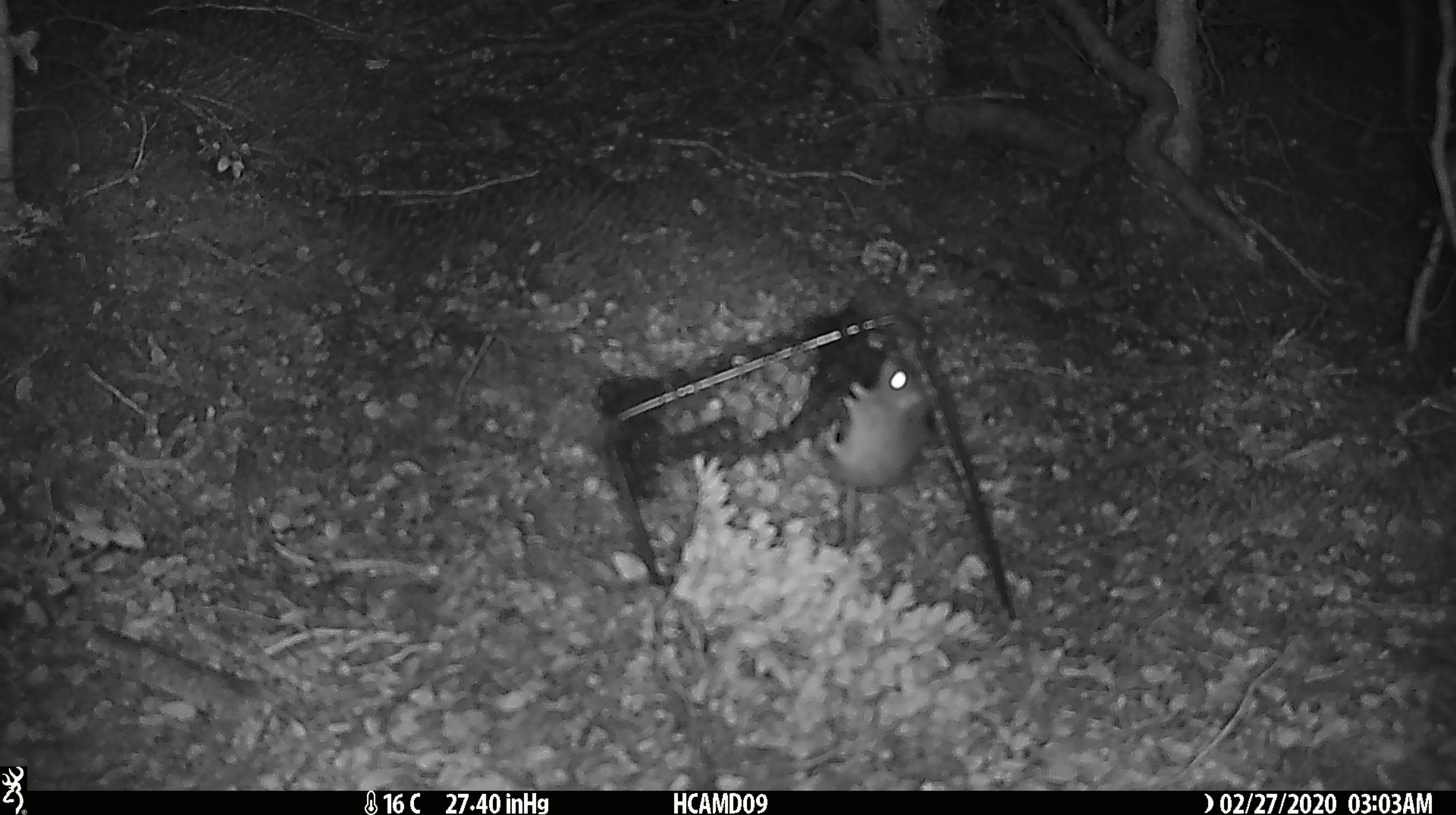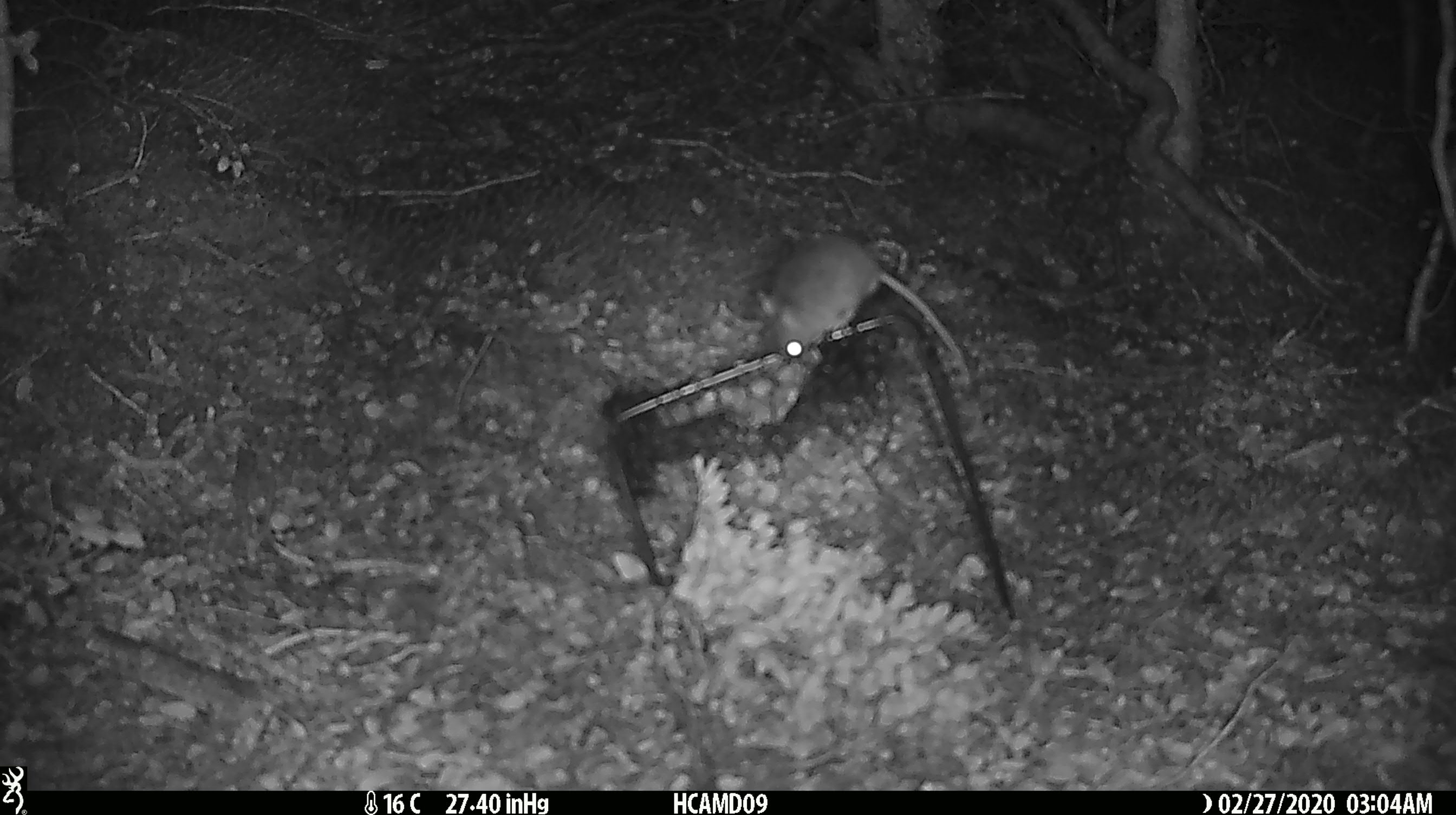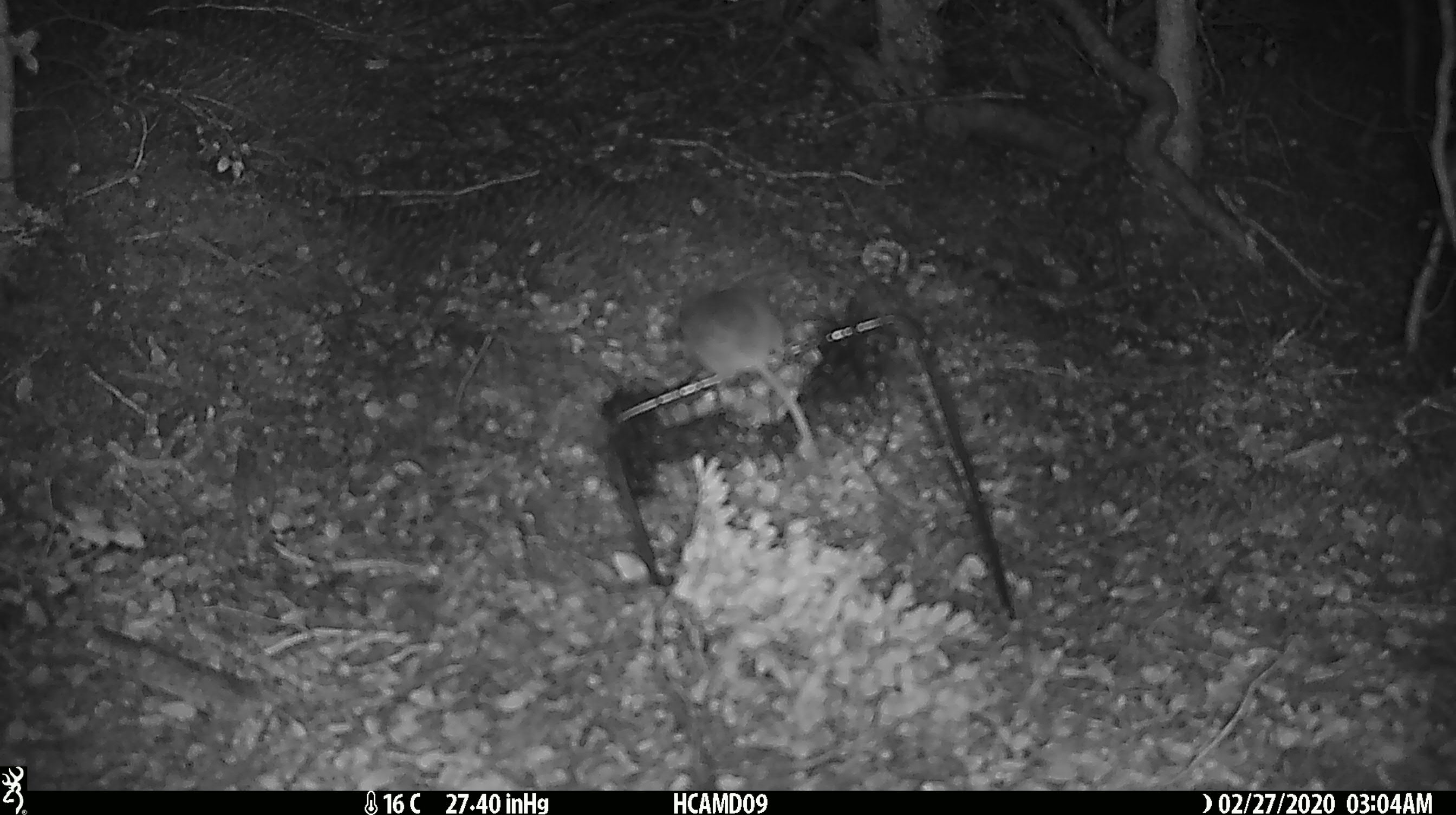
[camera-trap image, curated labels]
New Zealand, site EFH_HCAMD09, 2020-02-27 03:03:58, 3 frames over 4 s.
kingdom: Animalia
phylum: Chordata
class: Mammalia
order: Rodentia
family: Muridae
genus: Mus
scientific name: Mus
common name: mouse